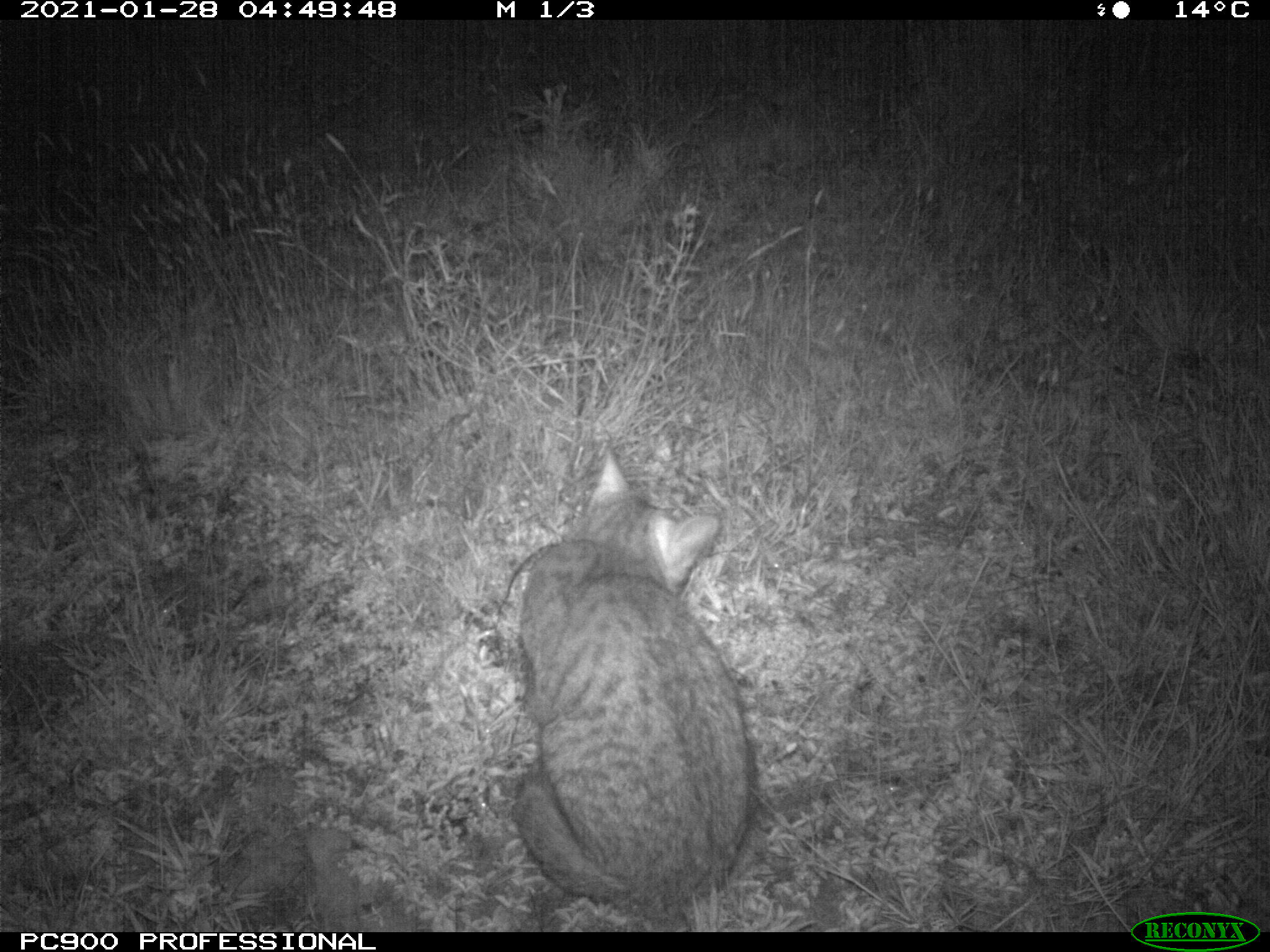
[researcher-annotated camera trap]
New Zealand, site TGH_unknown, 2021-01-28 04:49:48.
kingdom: Animalia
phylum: Chordata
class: Mammalia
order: Carnivora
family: Felidae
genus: Felis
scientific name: Felis catus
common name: domestic cat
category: cat